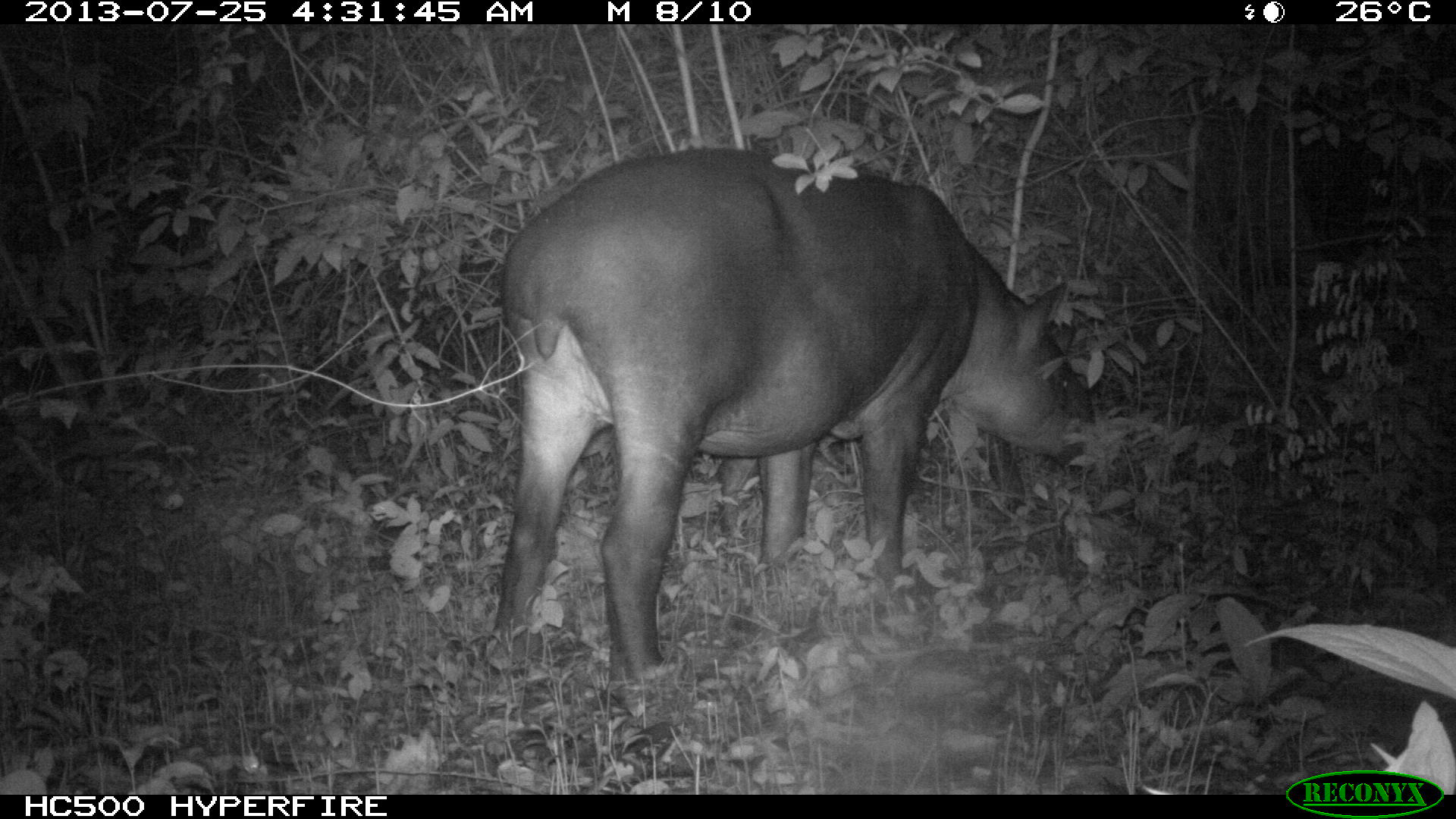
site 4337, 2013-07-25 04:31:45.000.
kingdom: Animalia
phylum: Chordata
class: Mammalia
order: Perissodactyla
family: Tapiridae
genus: Tapirus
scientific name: Tapirus bairdii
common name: baird's tapir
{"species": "Tapirus bairdii (baird's tapir)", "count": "2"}